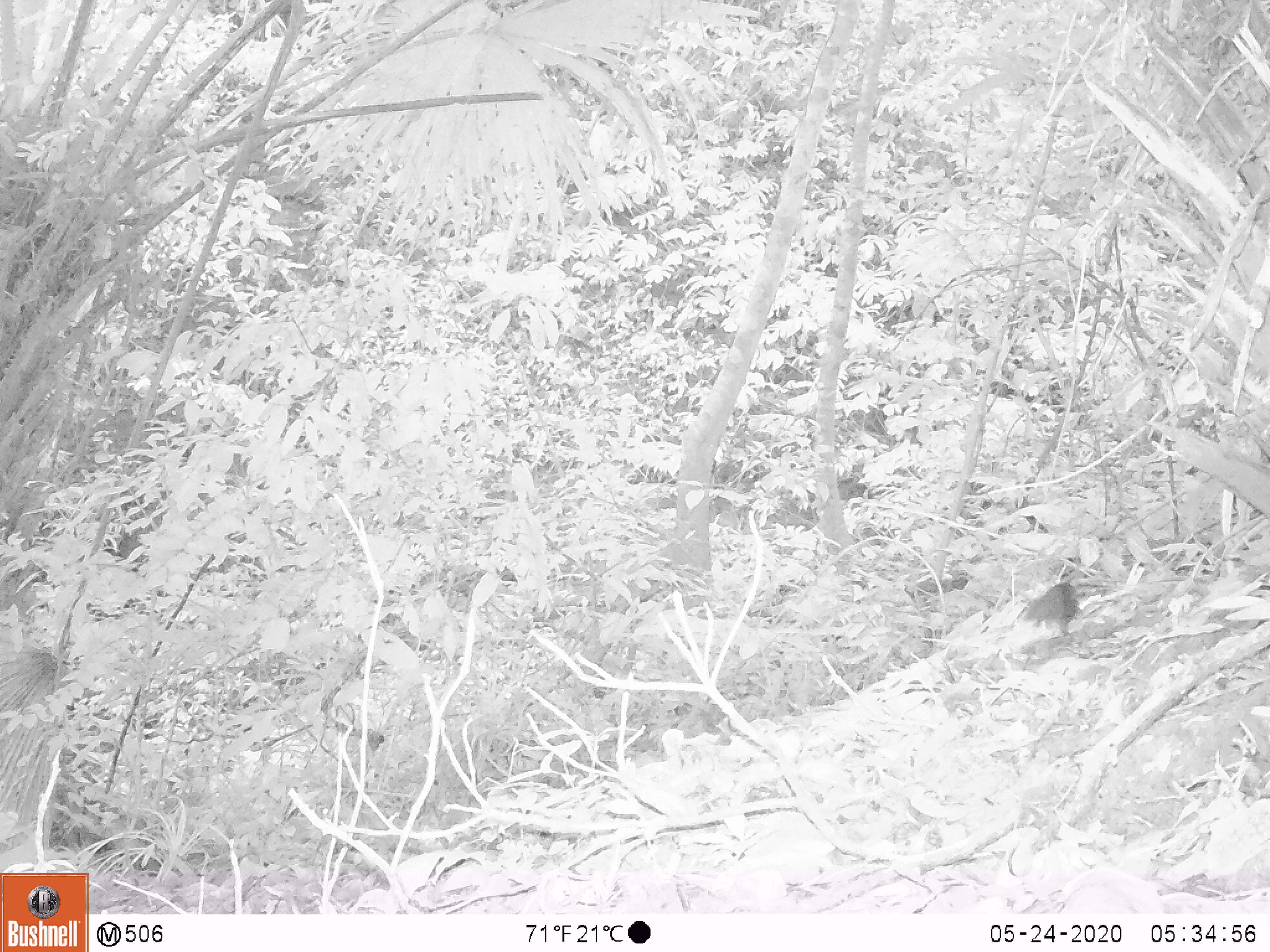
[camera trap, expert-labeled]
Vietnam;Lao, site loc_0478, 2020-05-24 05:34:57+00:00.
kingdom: Animalia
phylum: Chordata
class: Mammalia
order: Rodentia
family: Sciuridae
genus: Sciurus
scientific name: Sciurus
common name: squirrel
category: unidentified squirrel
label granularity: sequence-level